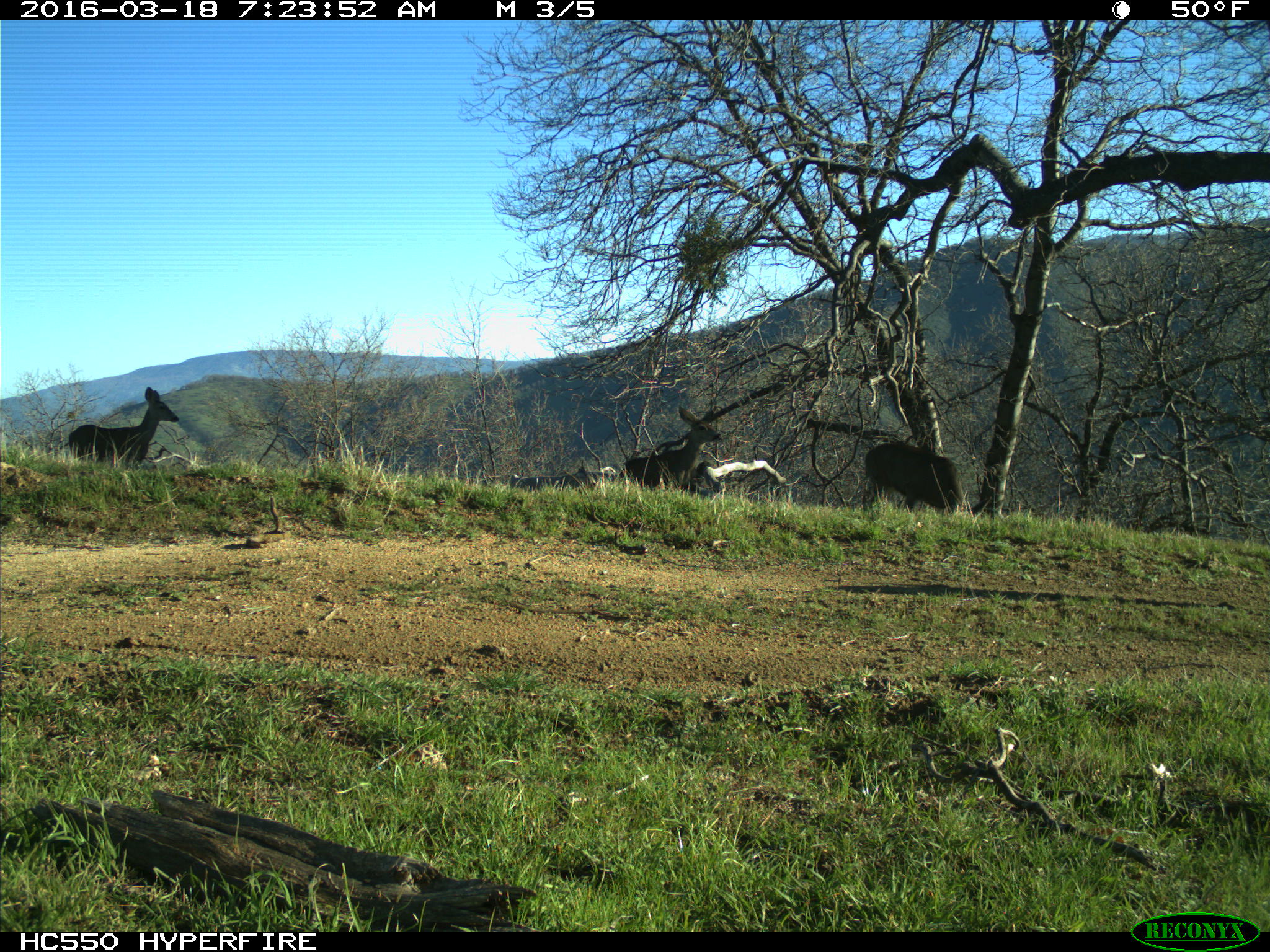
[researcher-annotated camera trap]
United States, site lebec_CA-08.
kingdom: Animalia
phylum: Chordata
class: Mammalia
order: Artiodactyla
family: Cervidae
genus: Odocoileus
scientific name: Odocoileus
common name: deer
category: unidentified deer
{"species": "unidentified deer (deer) (Odocoileus)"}